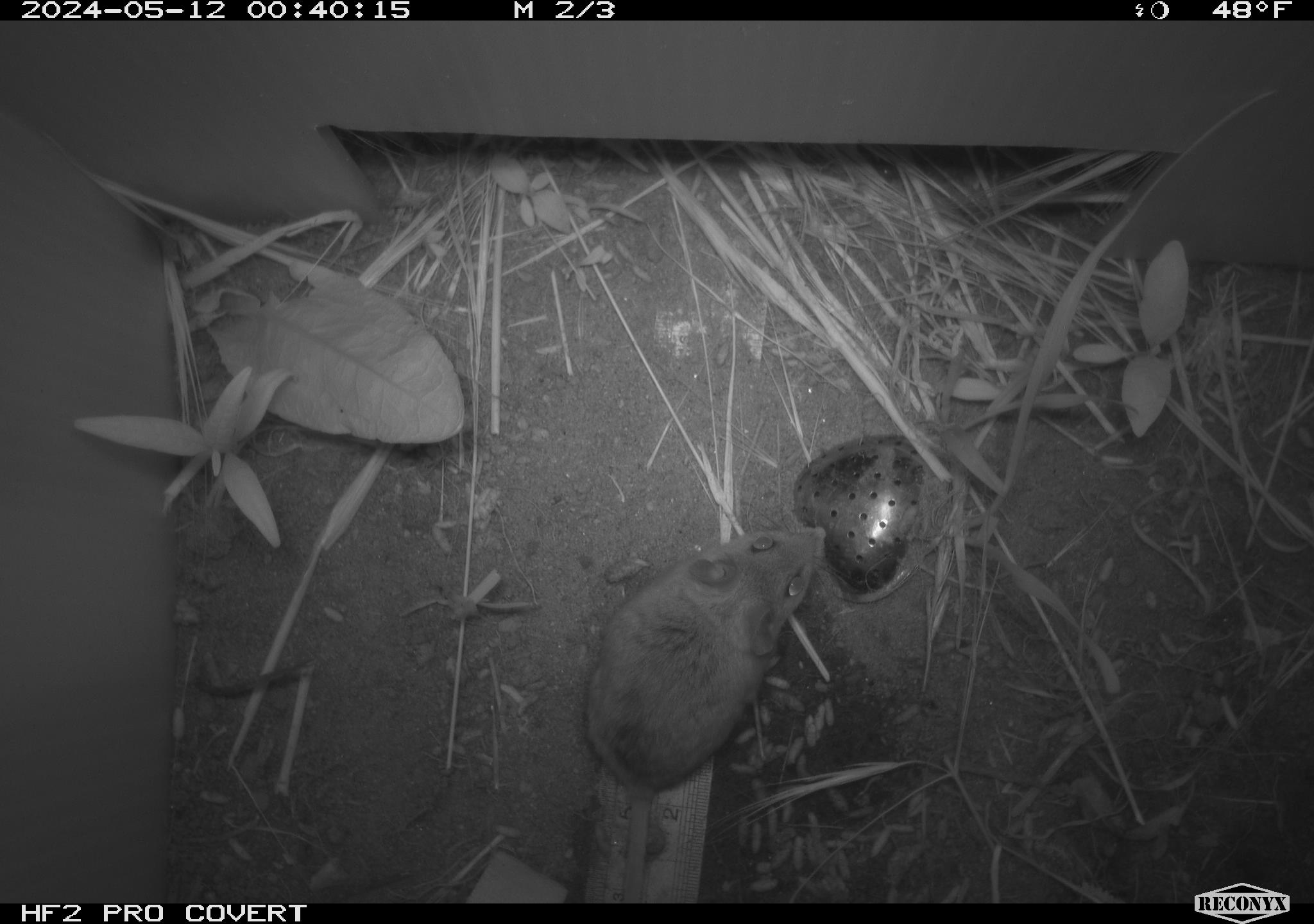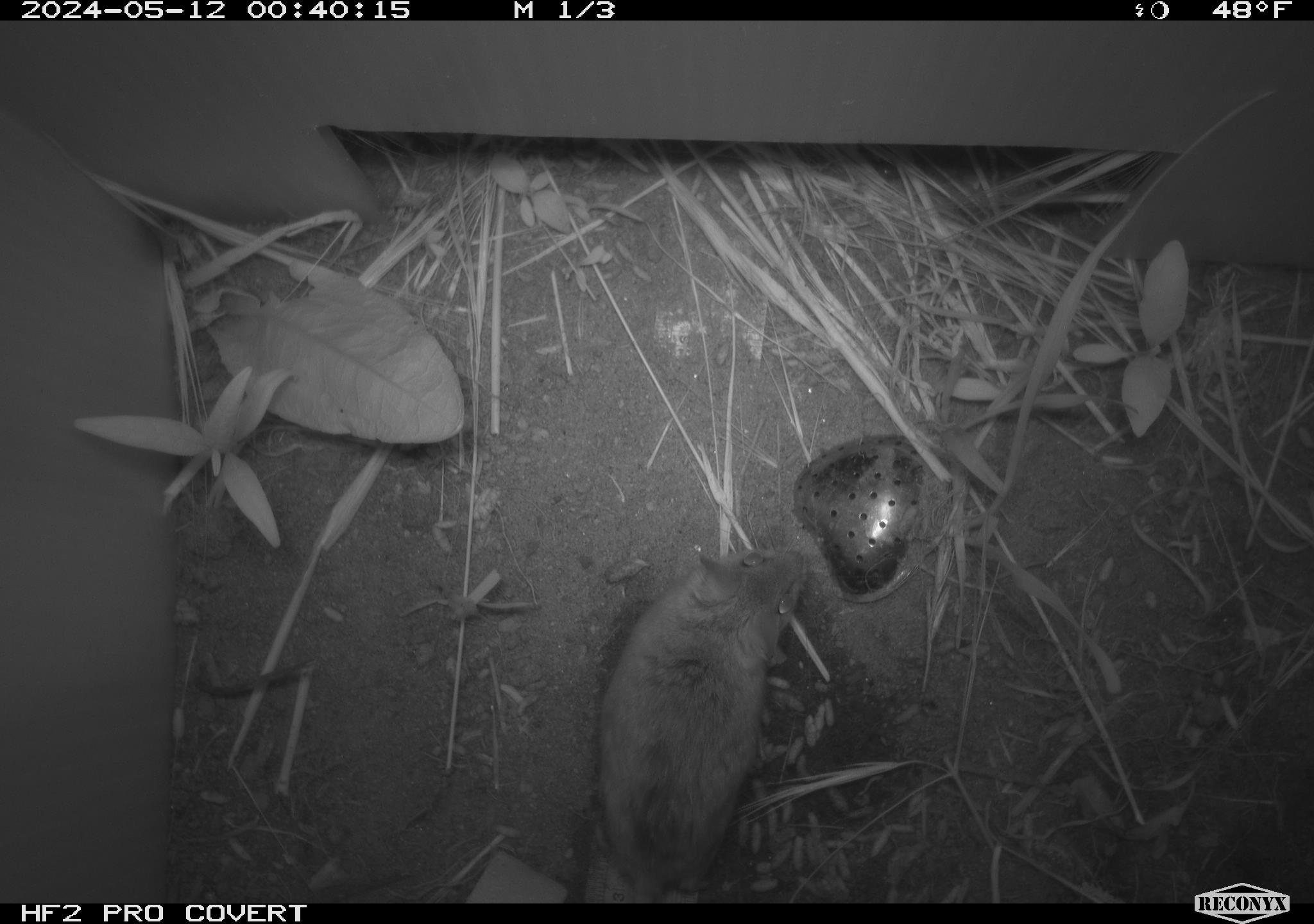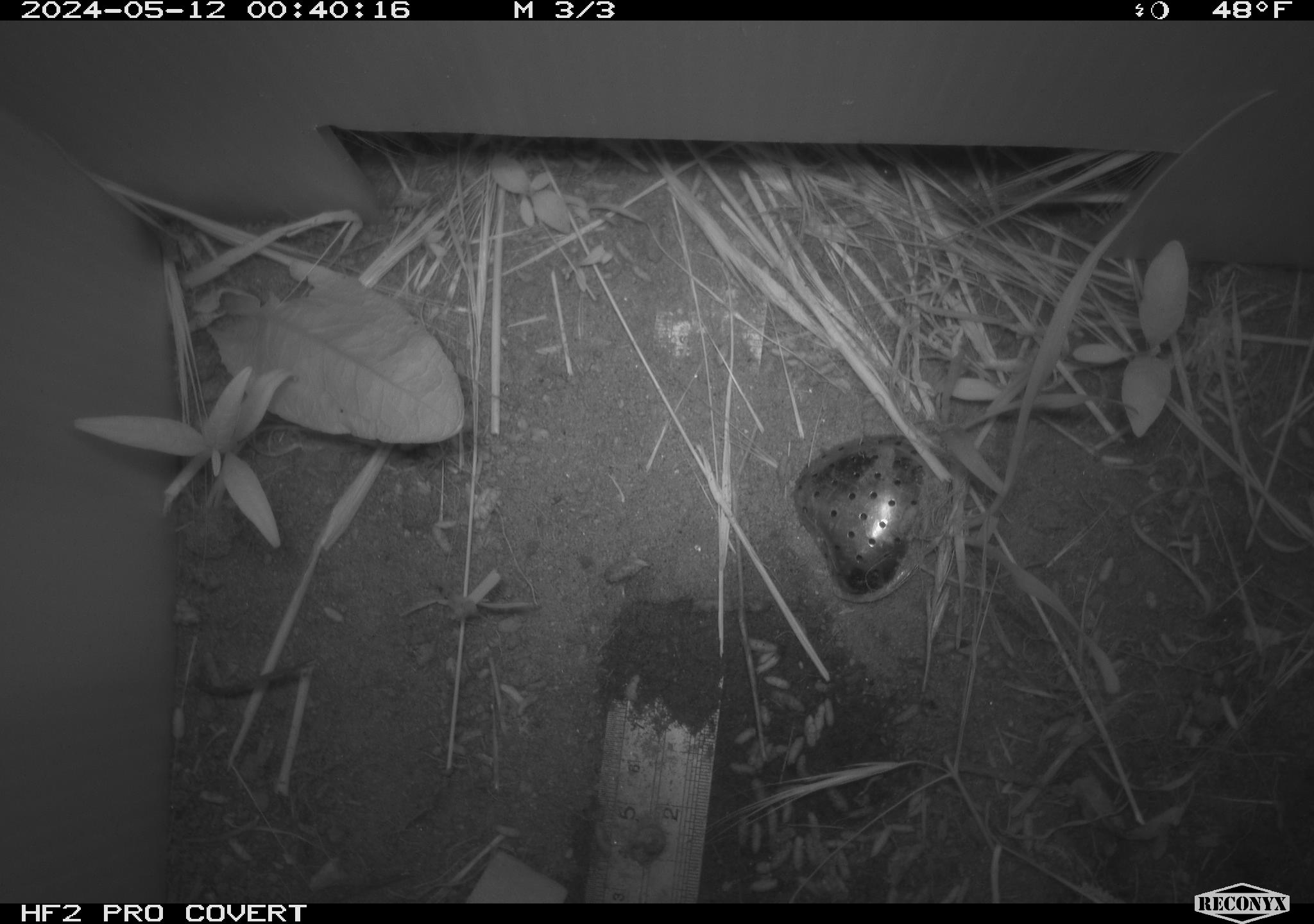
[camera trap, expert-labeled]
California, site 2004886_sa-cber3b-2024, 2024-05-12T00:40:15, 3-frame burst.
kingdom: Animalia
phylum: Chordata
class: Mammalia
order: Rodentia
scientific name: Rodentia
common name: mouse species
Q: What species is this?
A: Mouse species (Rodentia).